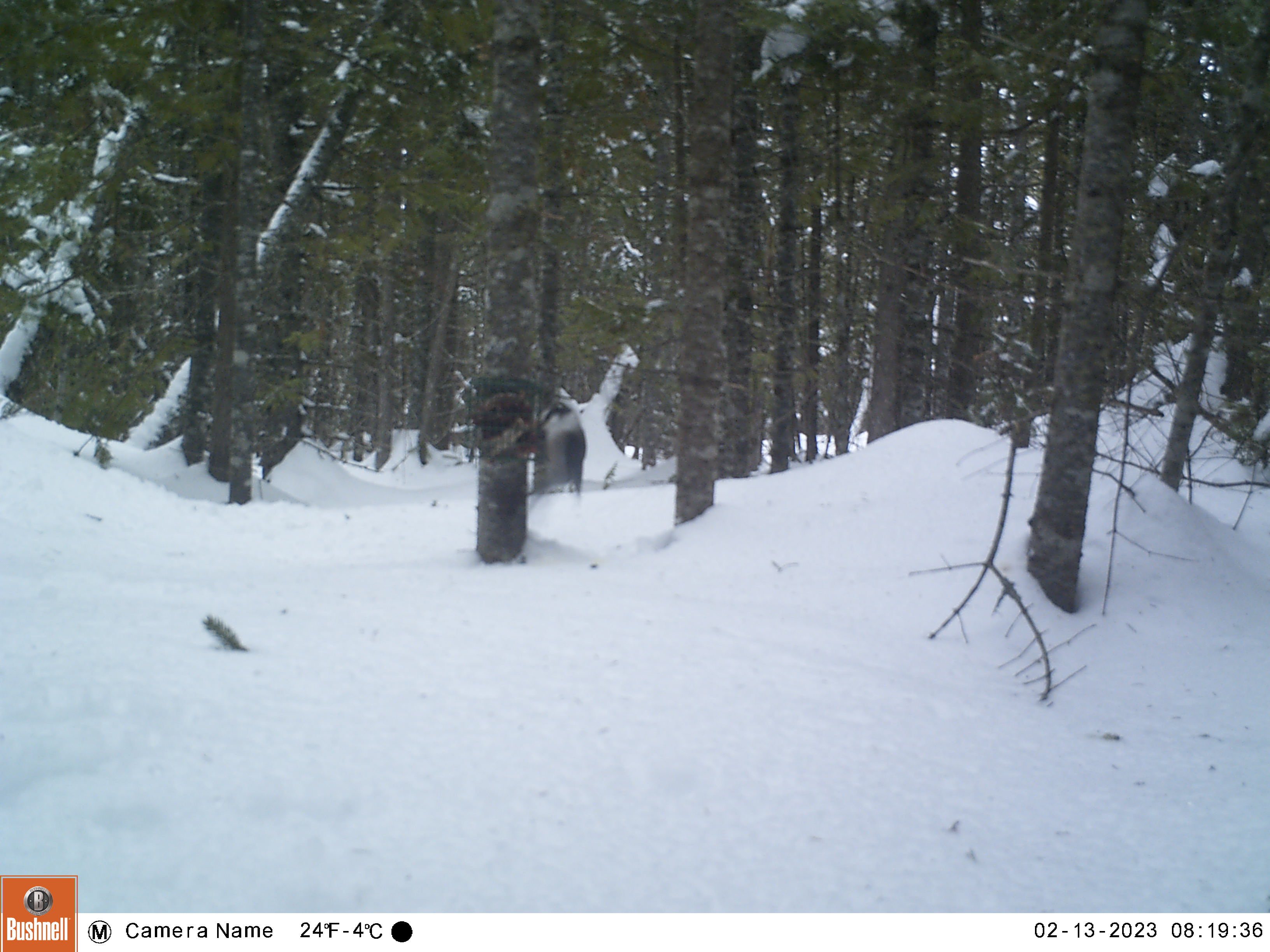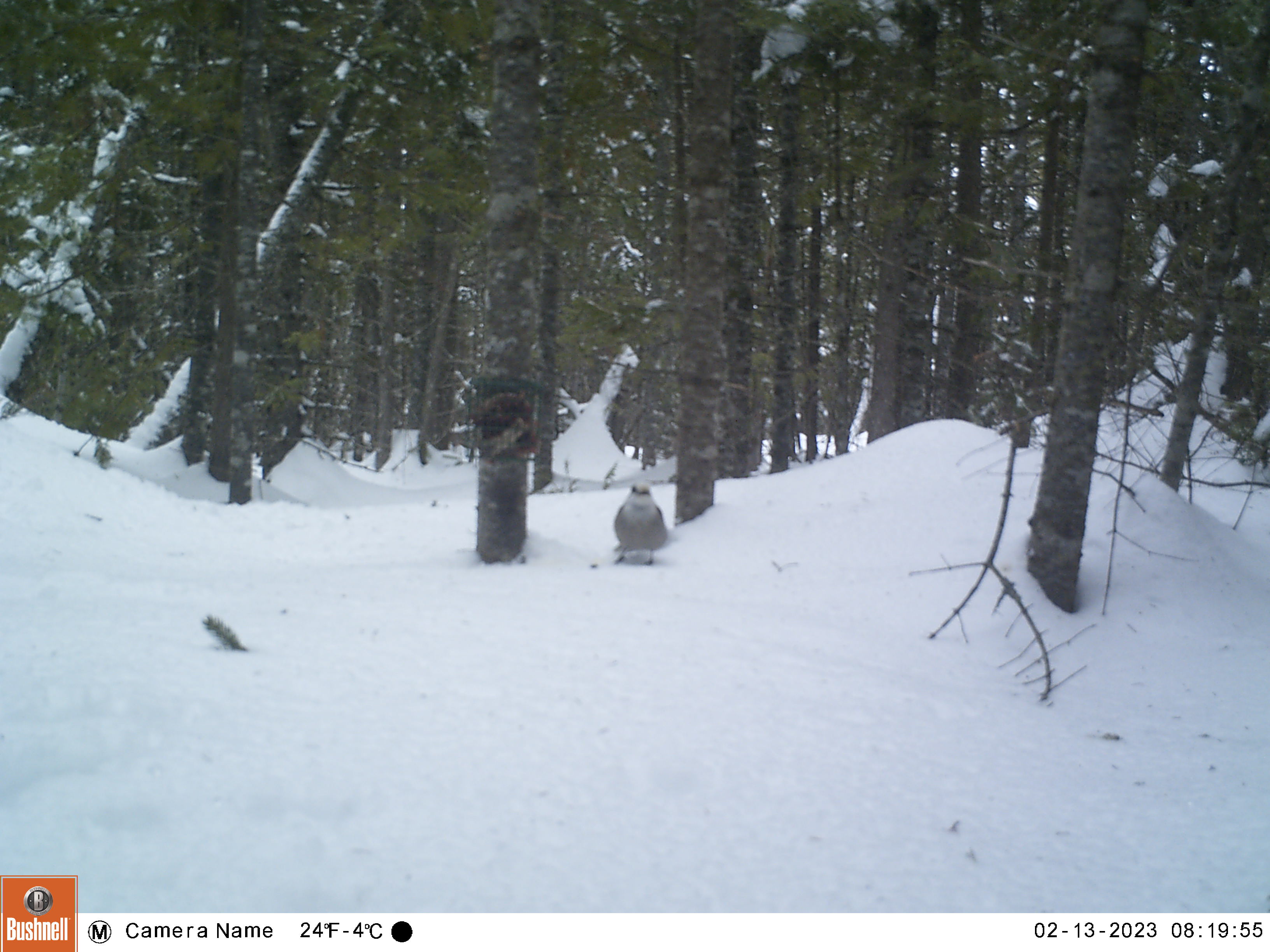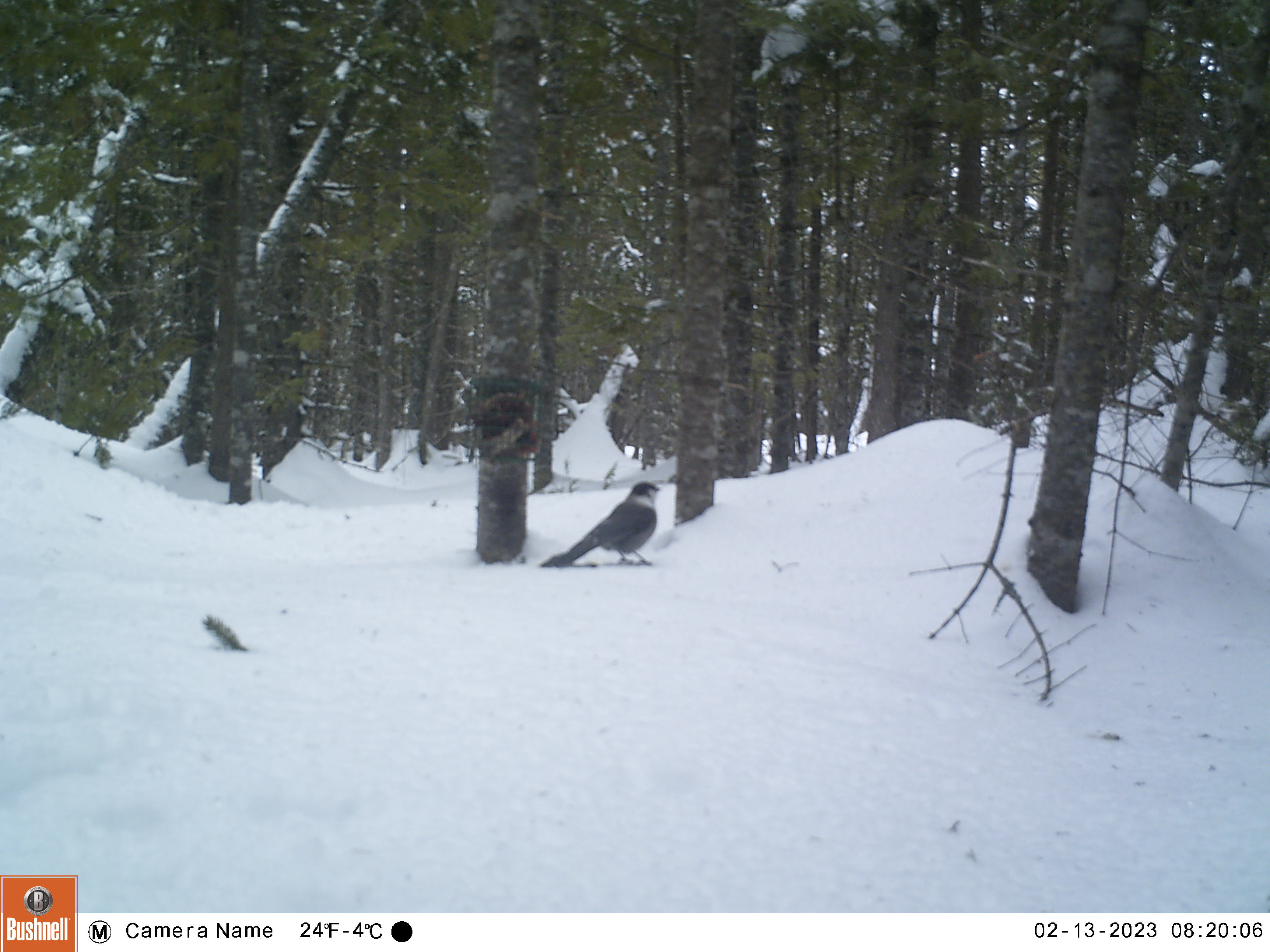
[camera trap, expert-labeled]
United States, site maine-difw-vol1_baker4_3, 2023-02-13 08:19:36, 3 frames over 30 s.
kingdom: Animalia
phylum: Chordata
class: Aves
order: Passeriformes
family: Corvidae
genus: Perisoreus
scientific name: Perisoreus canadensis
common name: canada jay